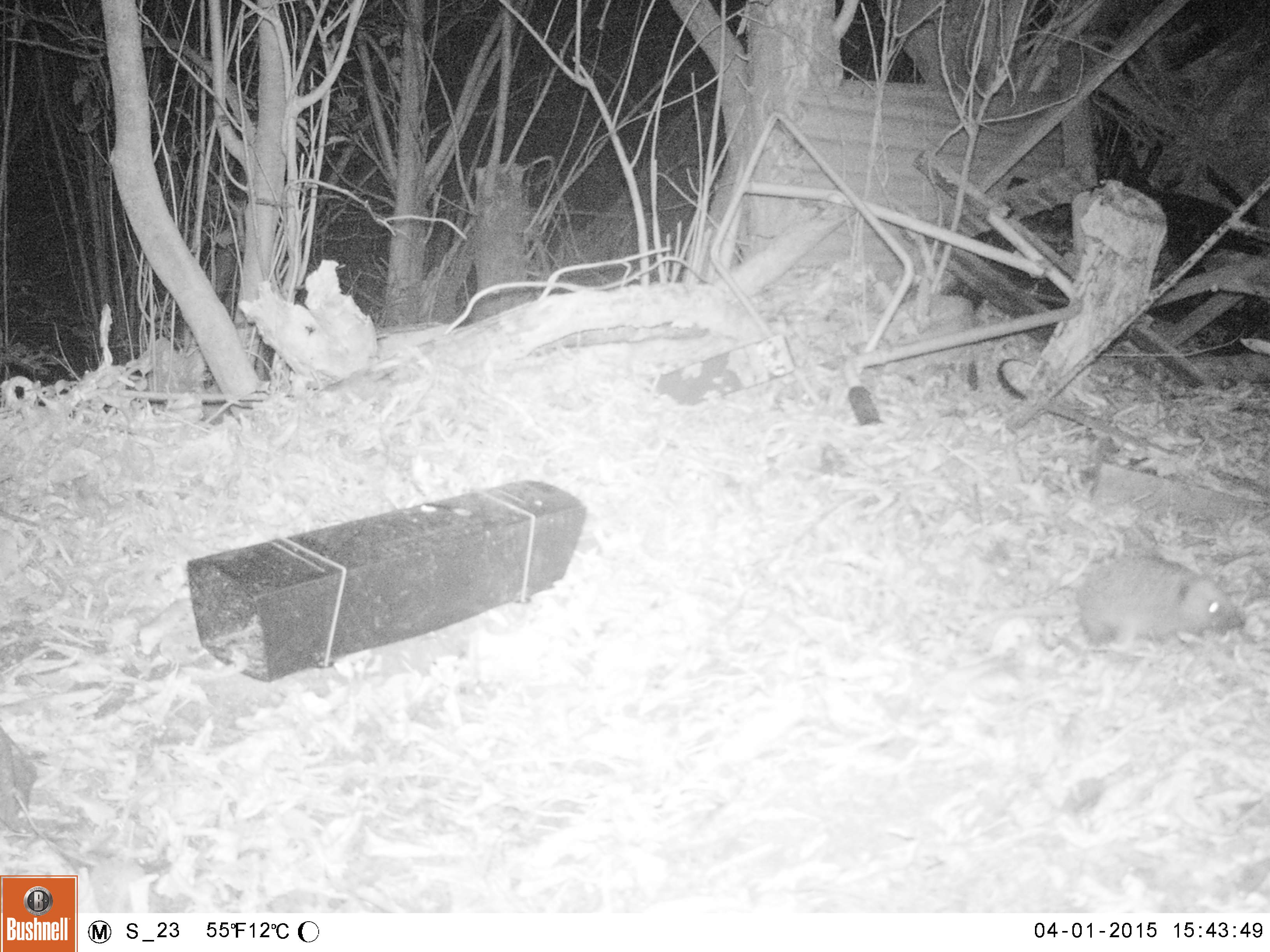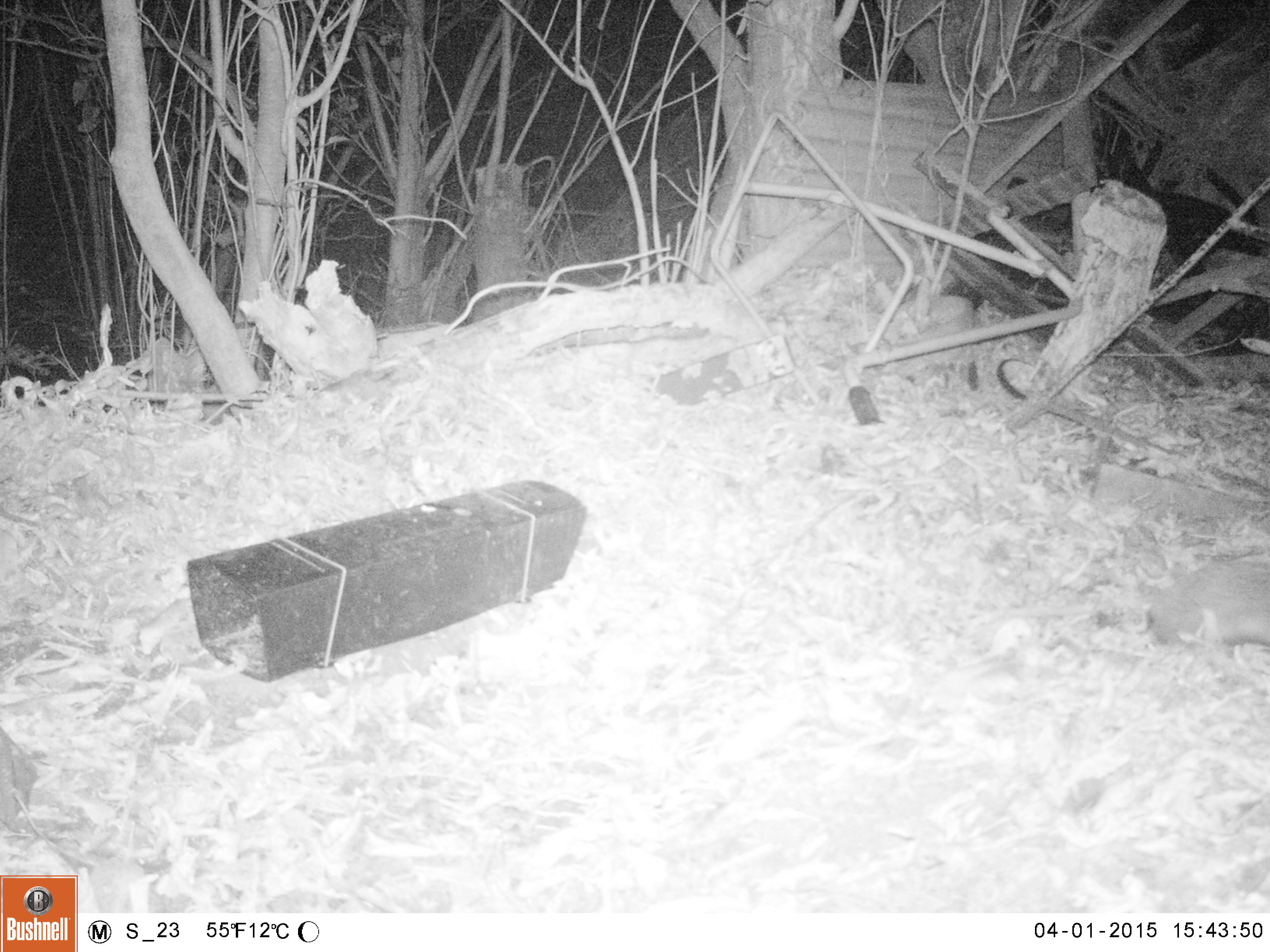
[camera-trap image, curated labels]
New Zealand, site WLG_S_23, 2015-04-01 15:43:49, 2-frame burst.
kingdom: Animalia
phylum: Chordata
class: Mammalia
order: Eulipotyphla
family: Erinaceidae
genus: Erinaceus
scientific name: Erinaceus europaeus europaeus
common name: european hedgehog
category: hedgehog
Hedgehog (european hedgehog) (Erinaceus europaeus europaeus).